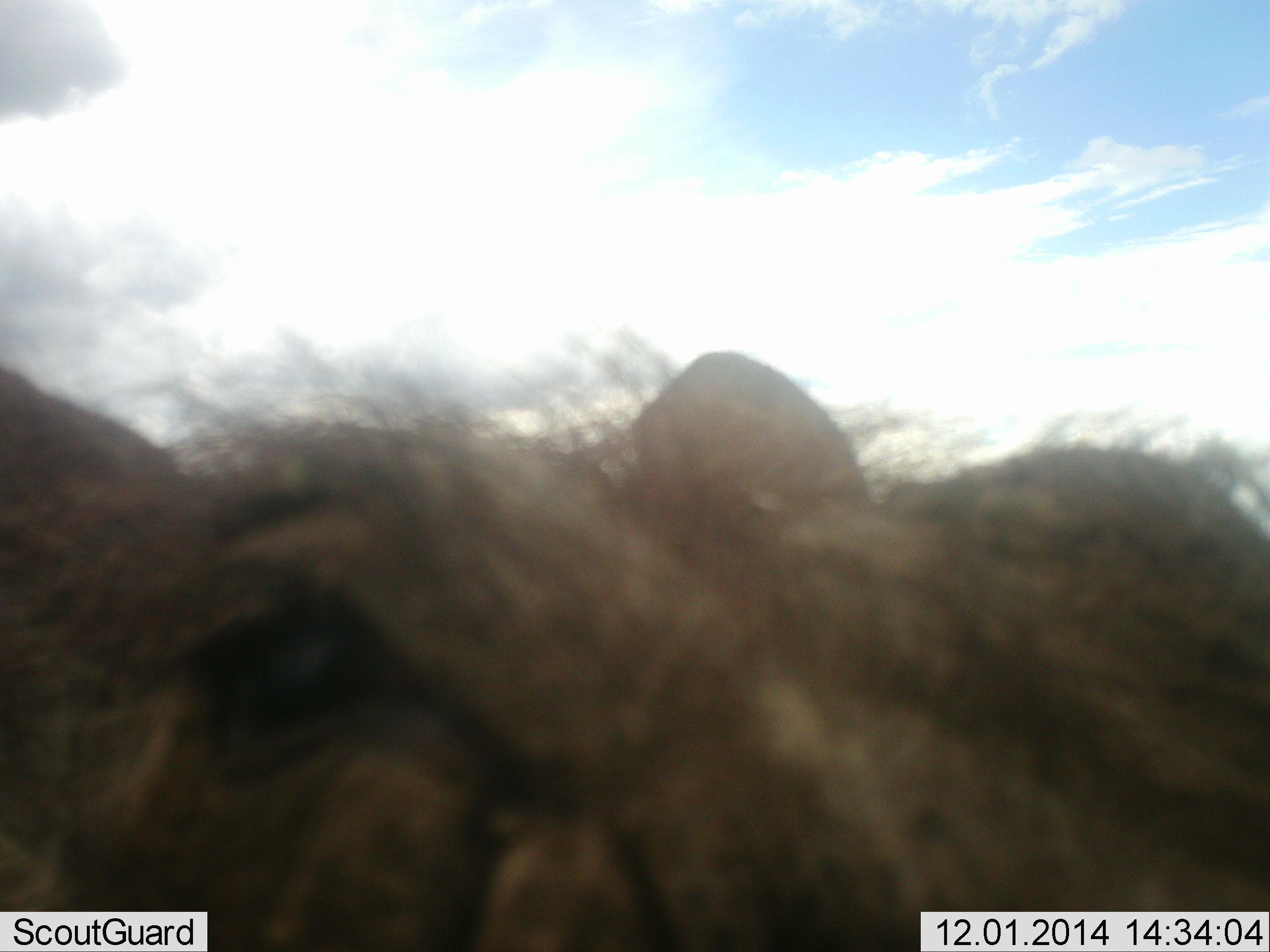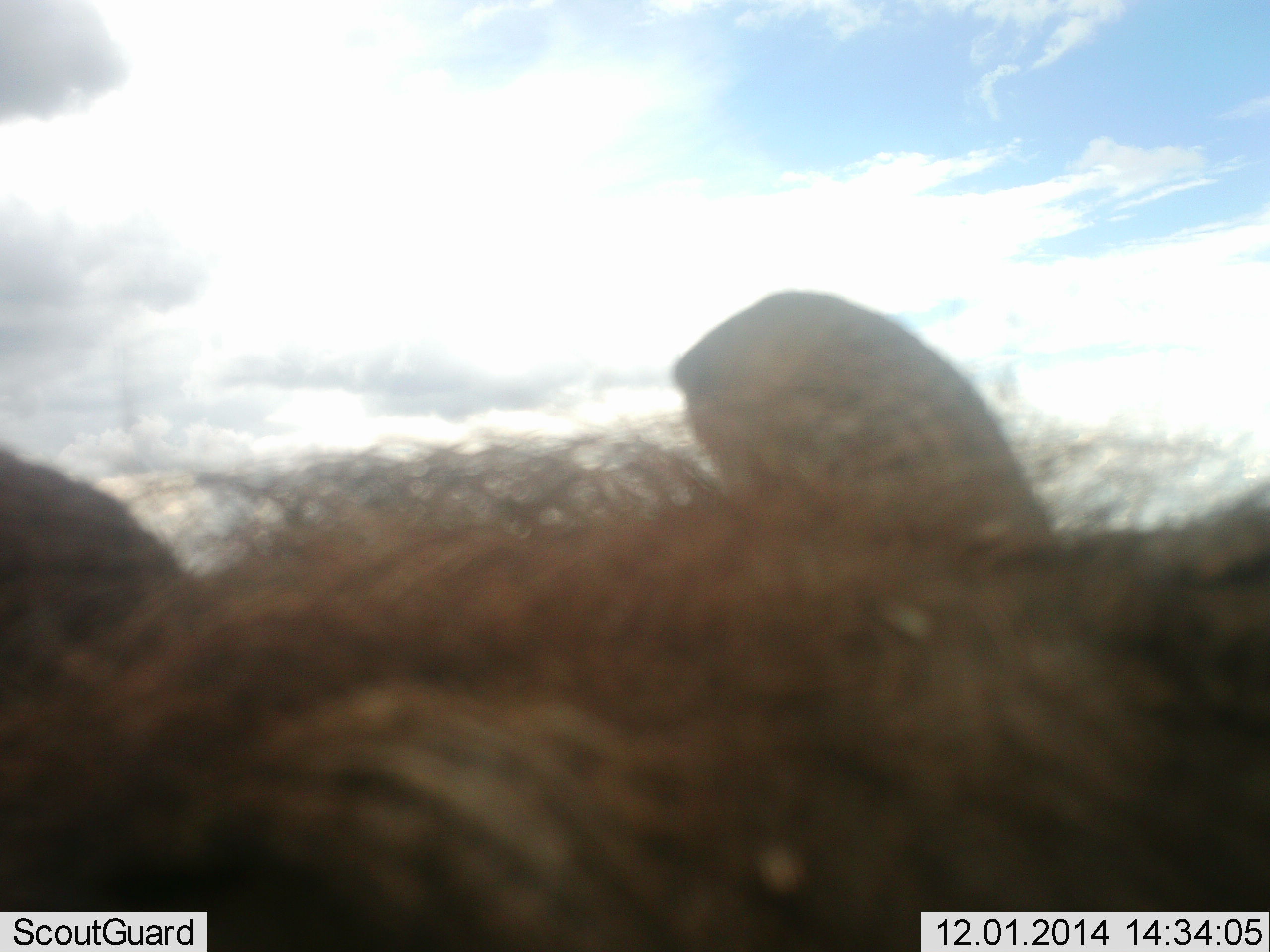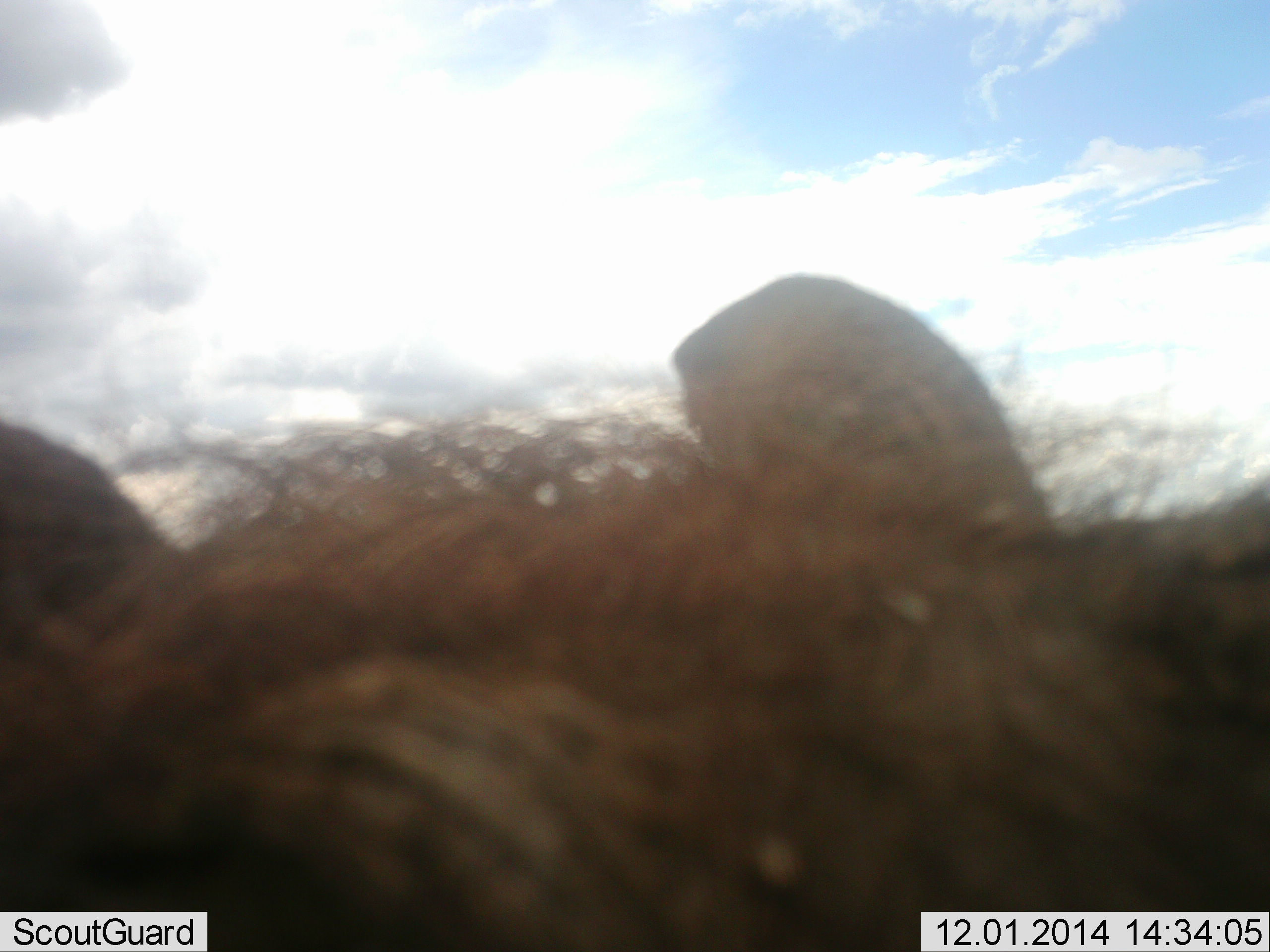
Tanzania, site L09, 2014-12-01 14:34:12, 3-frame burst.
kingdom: Animalia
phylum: Chordata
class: Mammalia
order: Artiodactyla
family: Suidae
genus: Phacochoerus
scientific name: Phacochoerus africanus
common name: warthog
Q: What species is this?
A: Warthog (Phacochoerus africanus).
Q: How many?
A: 1.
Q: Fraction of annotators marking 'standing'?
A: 80%.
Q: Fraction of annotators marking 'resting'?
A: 0%.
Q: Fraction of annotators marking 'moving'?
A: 0%.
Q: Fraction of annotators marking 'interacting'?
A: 20%.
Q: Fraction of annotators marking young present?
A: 0%.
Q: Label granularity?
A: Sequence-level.